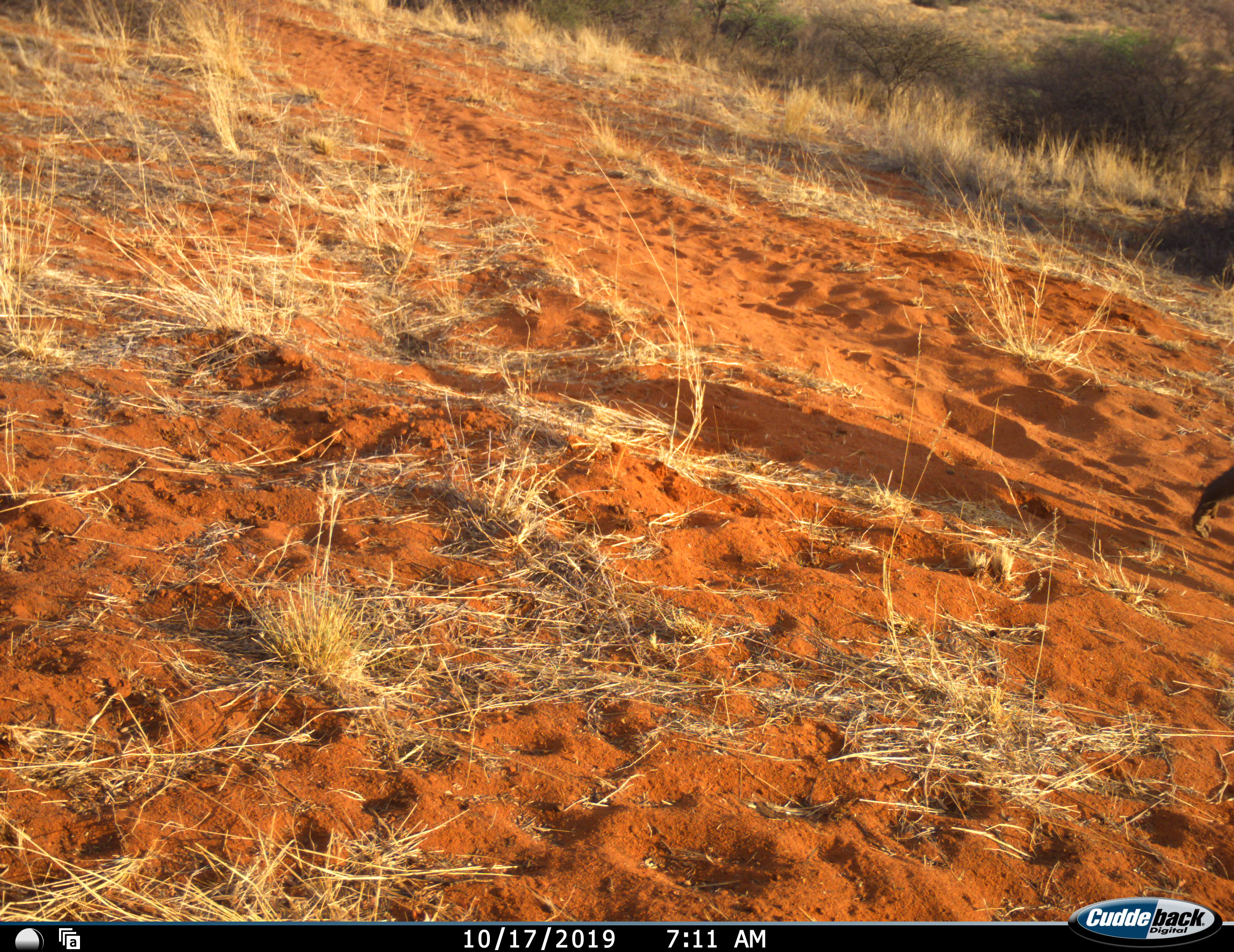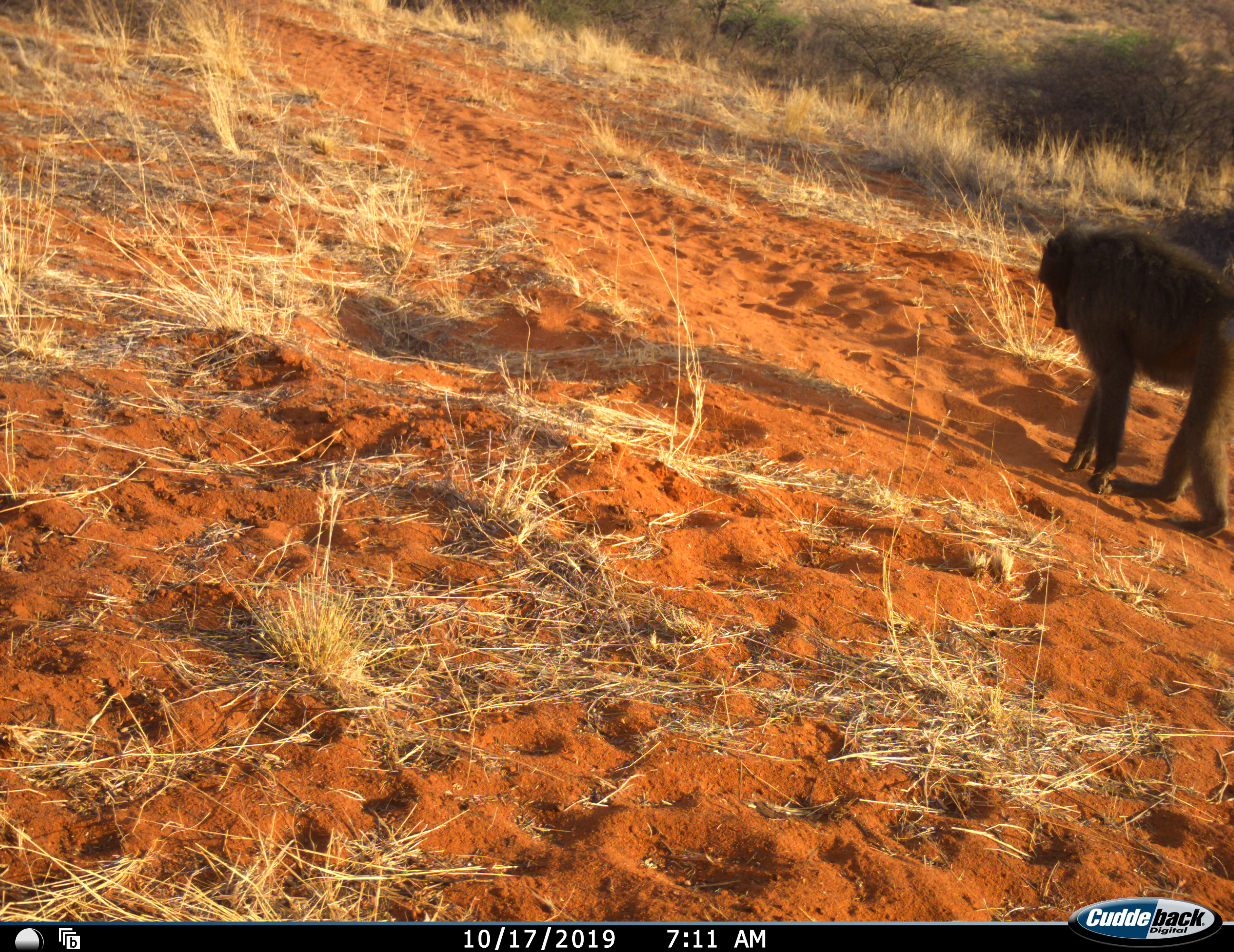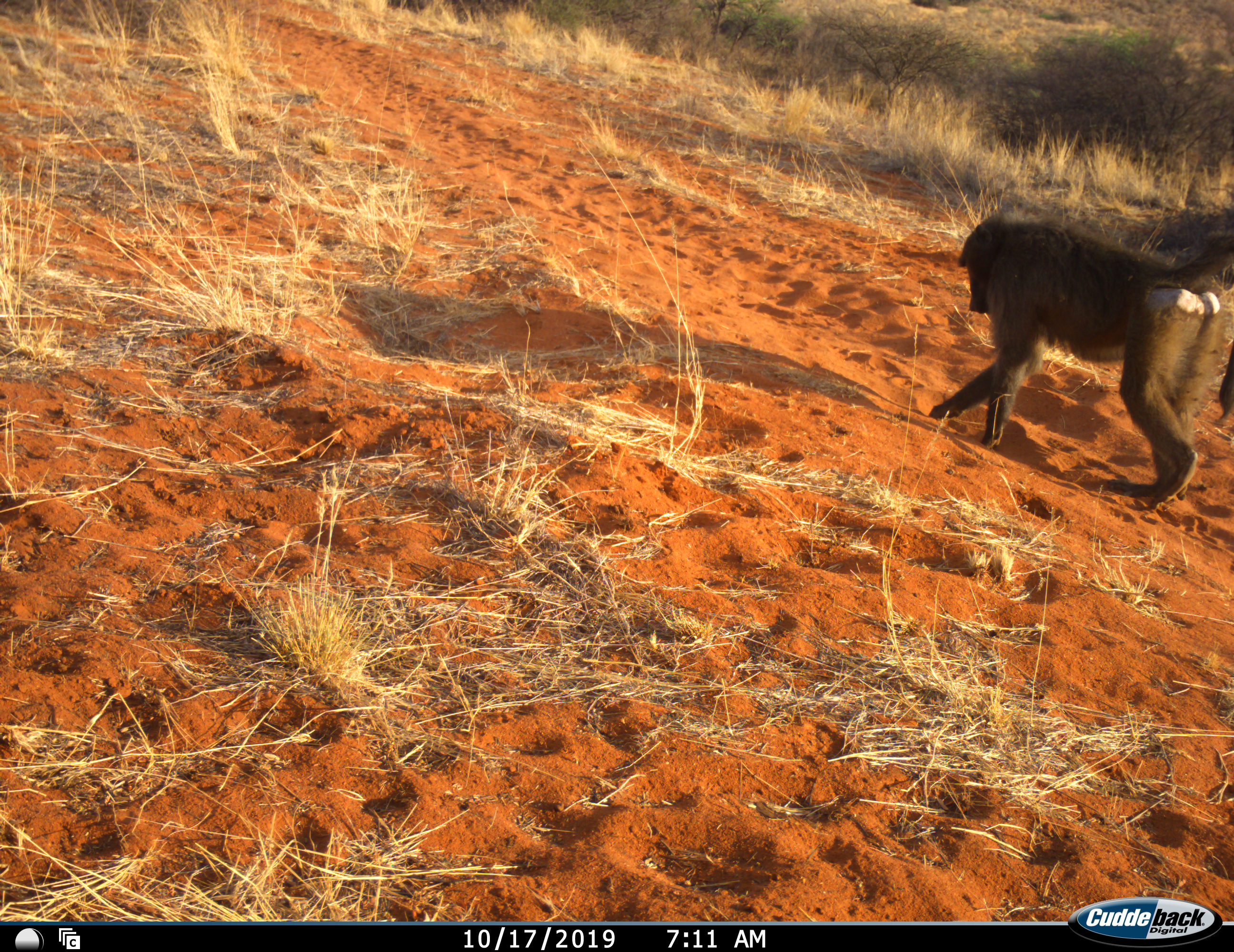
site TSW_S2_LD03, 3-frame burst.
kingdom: Animalia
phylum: Chordata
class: Mammalia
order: Primates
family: Cercopithecidae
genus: Papio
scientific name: Papio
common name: baboon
Baboon (Papio), count 1. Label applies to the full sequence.